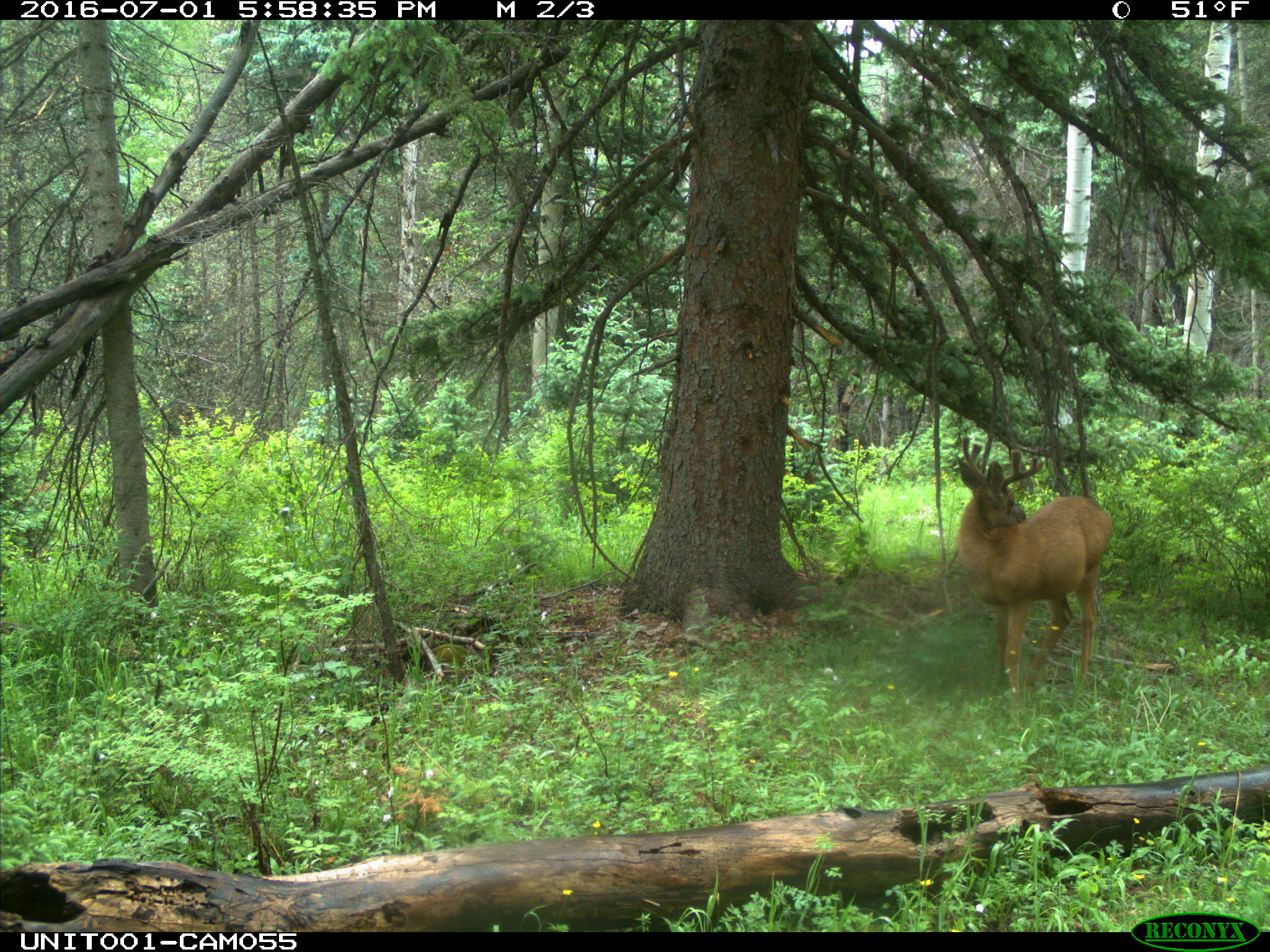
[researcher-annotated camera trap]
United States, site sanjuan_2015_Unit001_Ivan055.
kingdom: Animalia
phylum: Chordata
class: Mammalia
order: Artiodactyla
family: Cervidae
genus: Odocoileus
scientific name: Odocoileus hemionus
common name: mule deer